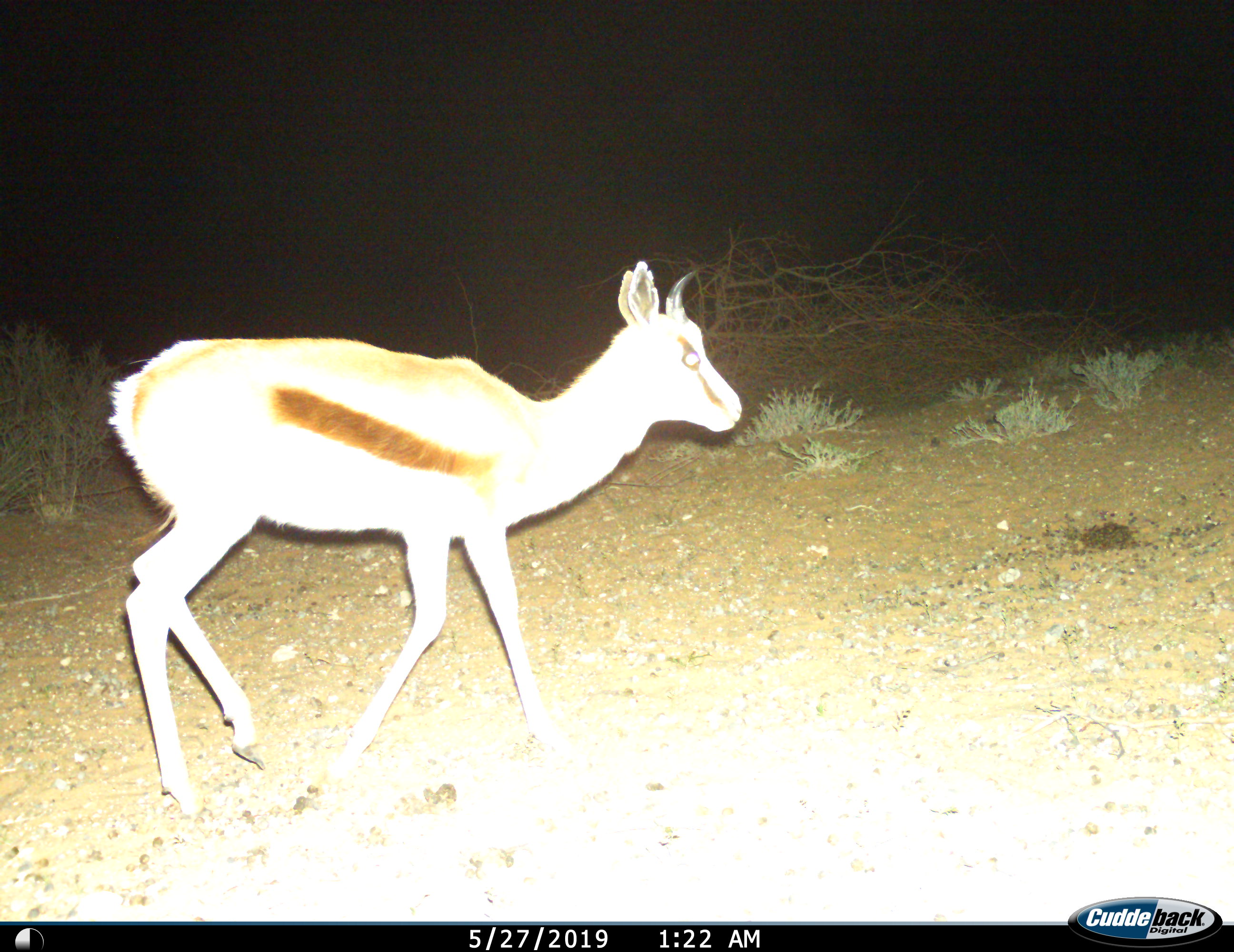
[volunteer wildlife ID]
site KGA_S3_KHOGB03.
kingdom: Animalia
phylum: Chordata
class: Mammalia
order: Artiodactyla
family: Bovidae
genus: Antidorcas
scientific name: Antidorcas marsupialis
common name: springbok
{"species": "springbok (Antidorcas marsupialis)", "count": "1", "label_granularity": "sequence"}